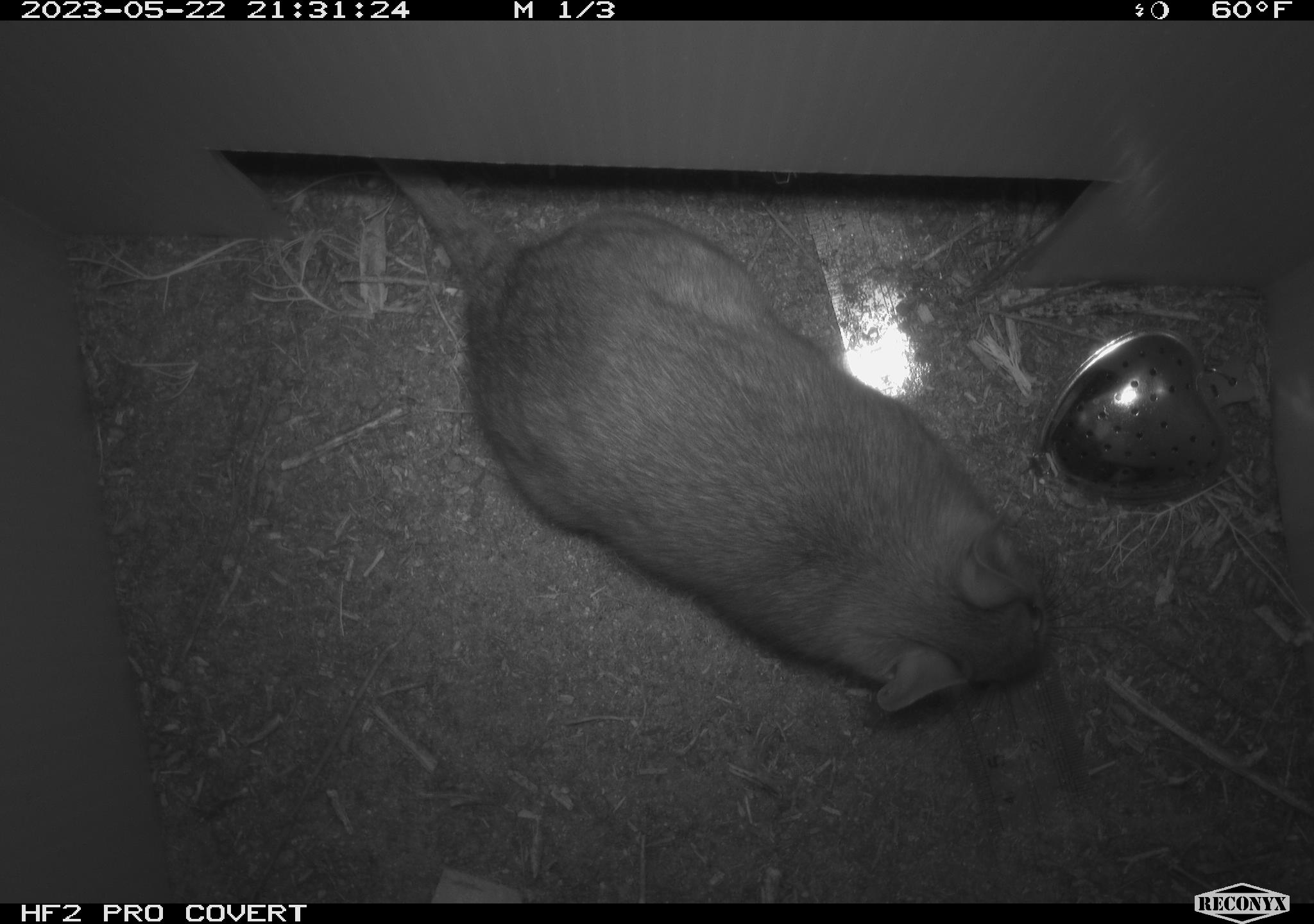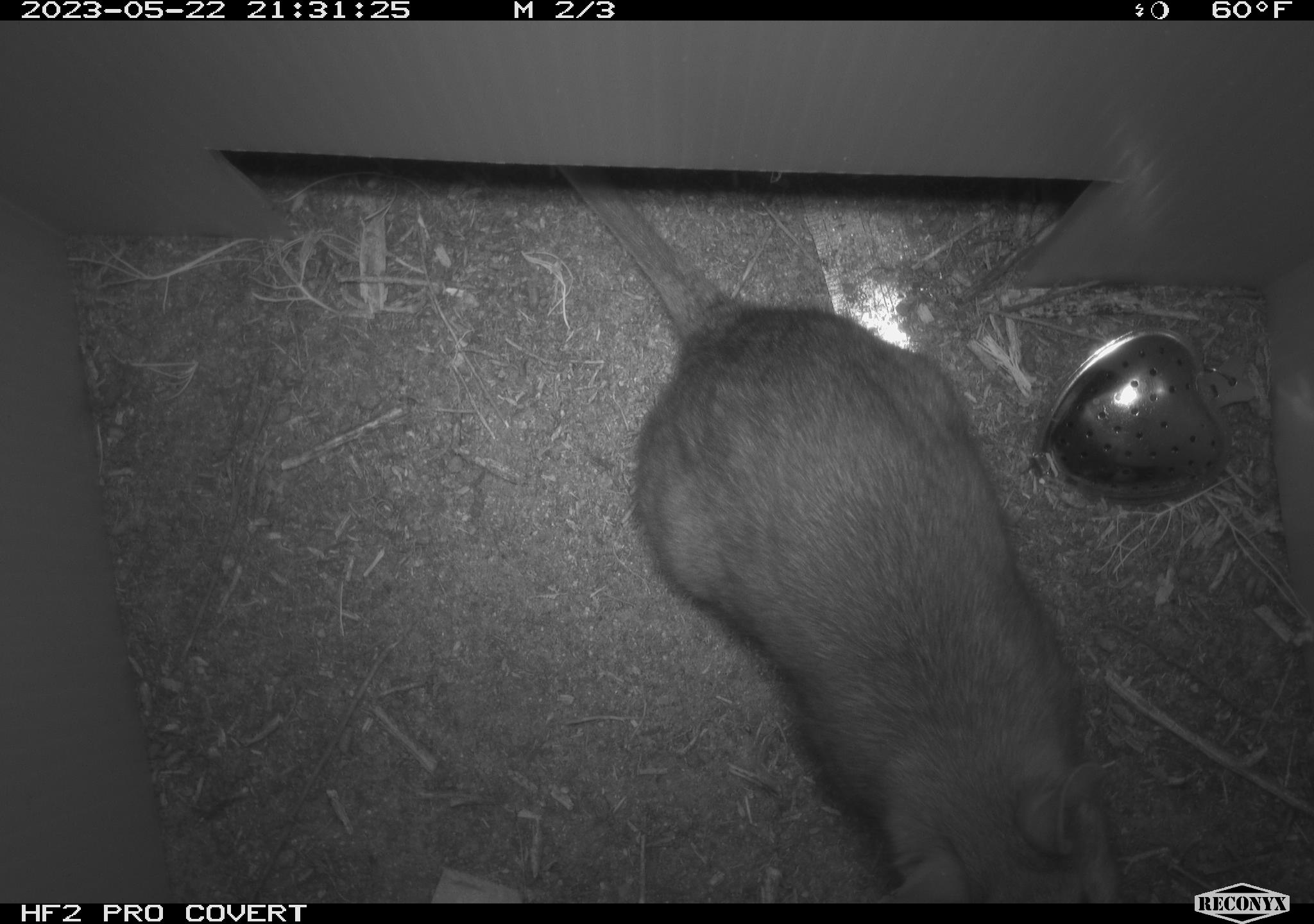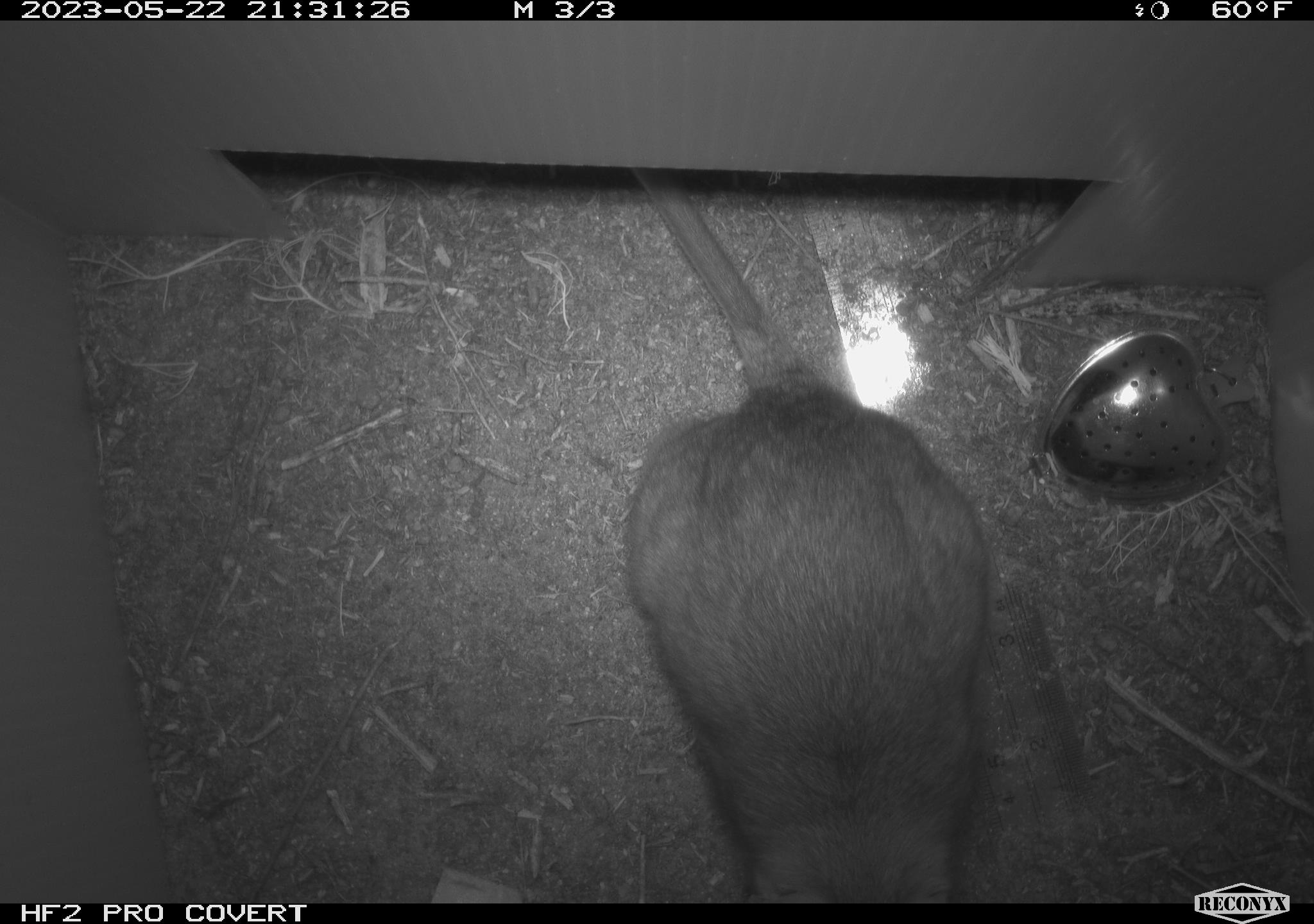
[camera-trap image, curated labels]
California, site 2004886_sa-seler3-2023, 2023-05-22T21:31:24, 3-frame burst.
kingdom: Animalia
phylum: Chordata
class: Mammalia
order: Rodentia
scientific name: Rodentia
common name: woodrat or rat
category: woodrat or rat species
Woodrat or rat species (woodrat or rat) (Rodentia).